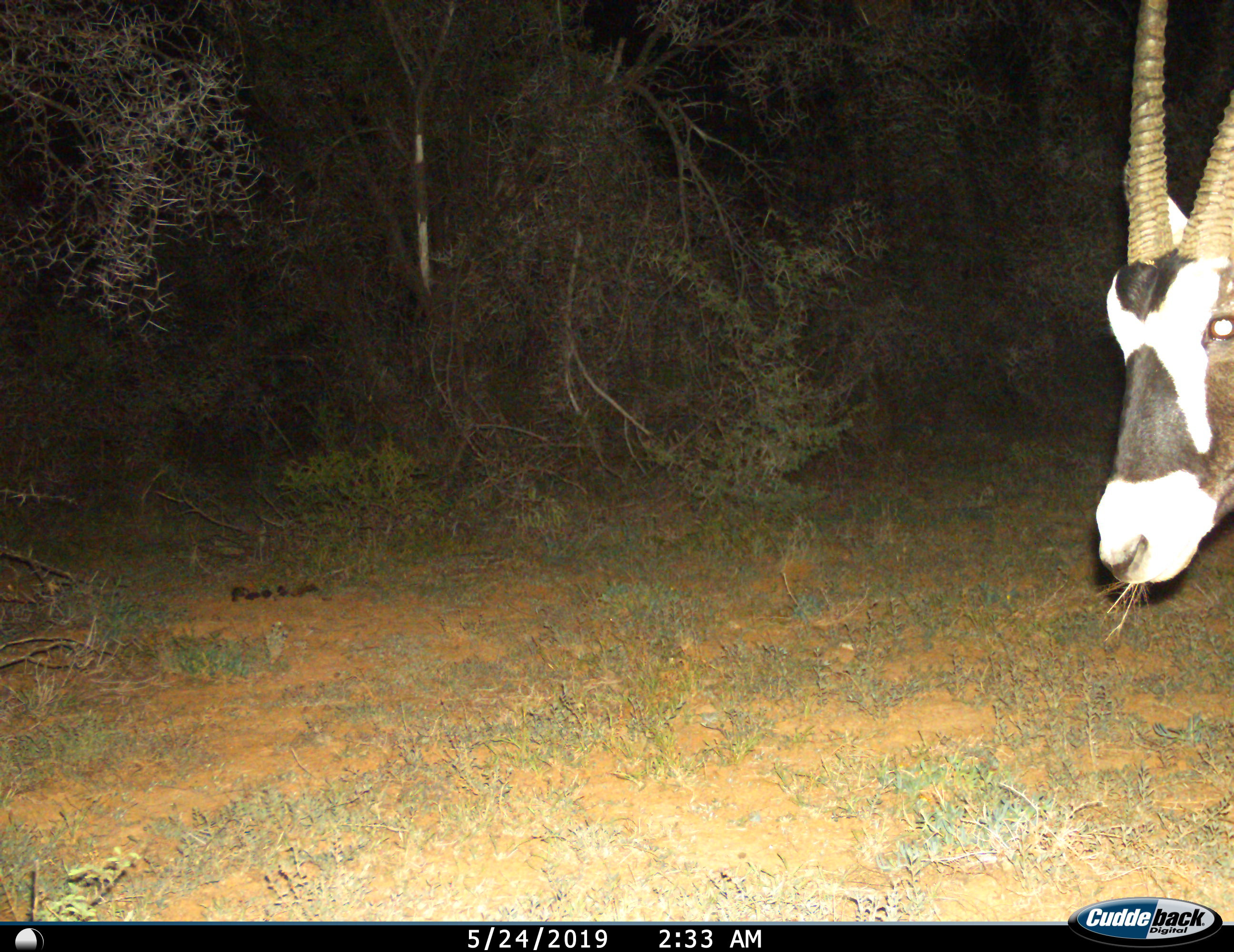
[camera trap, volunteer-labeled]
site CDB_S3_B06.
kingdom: Animalia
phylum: Chordata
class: Mammalia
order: Artiodactyla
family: Bovidae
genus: Oryx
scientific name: Oryx gazella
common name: gemsbok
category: oryx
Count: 1.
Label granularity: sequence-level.